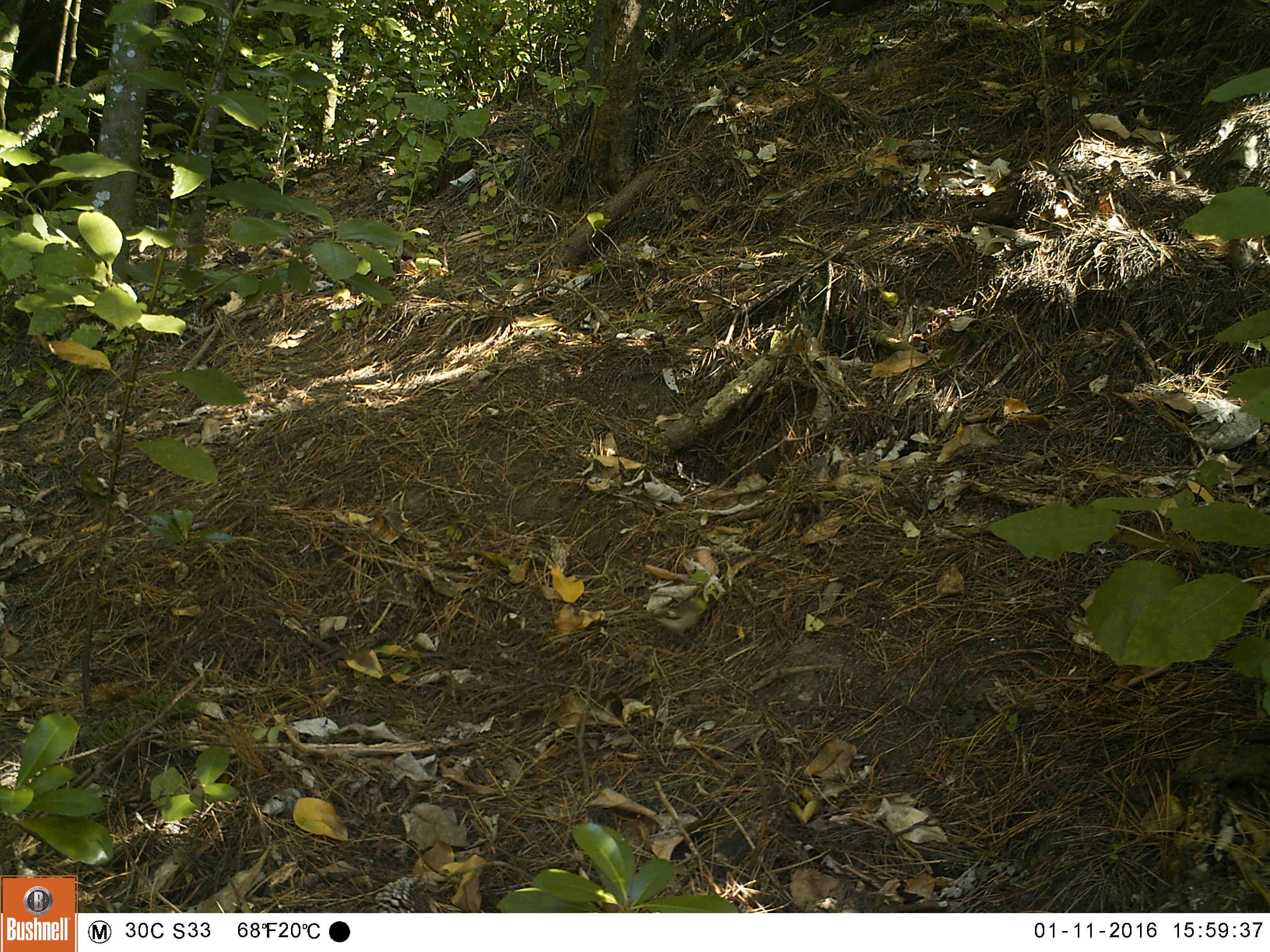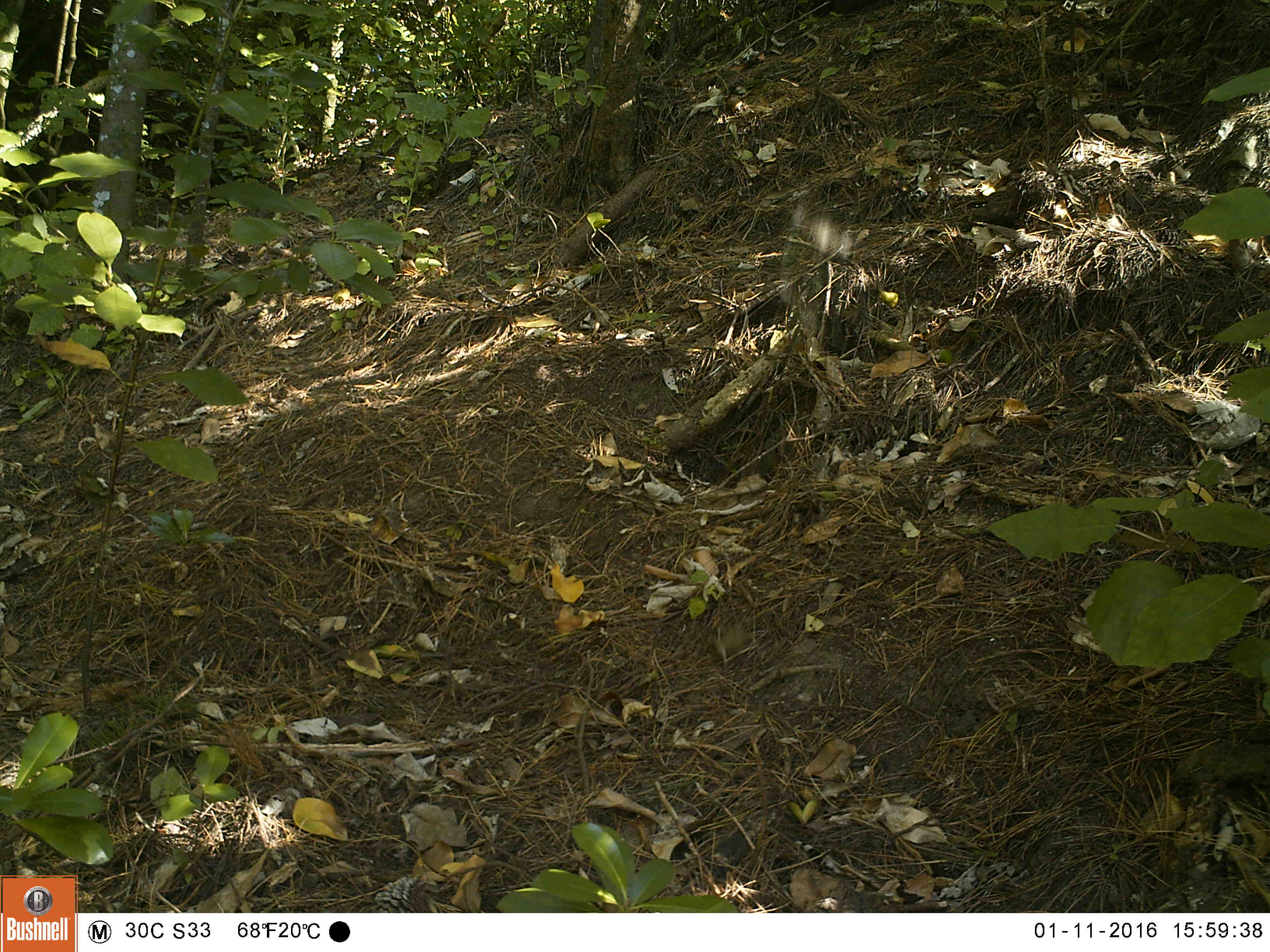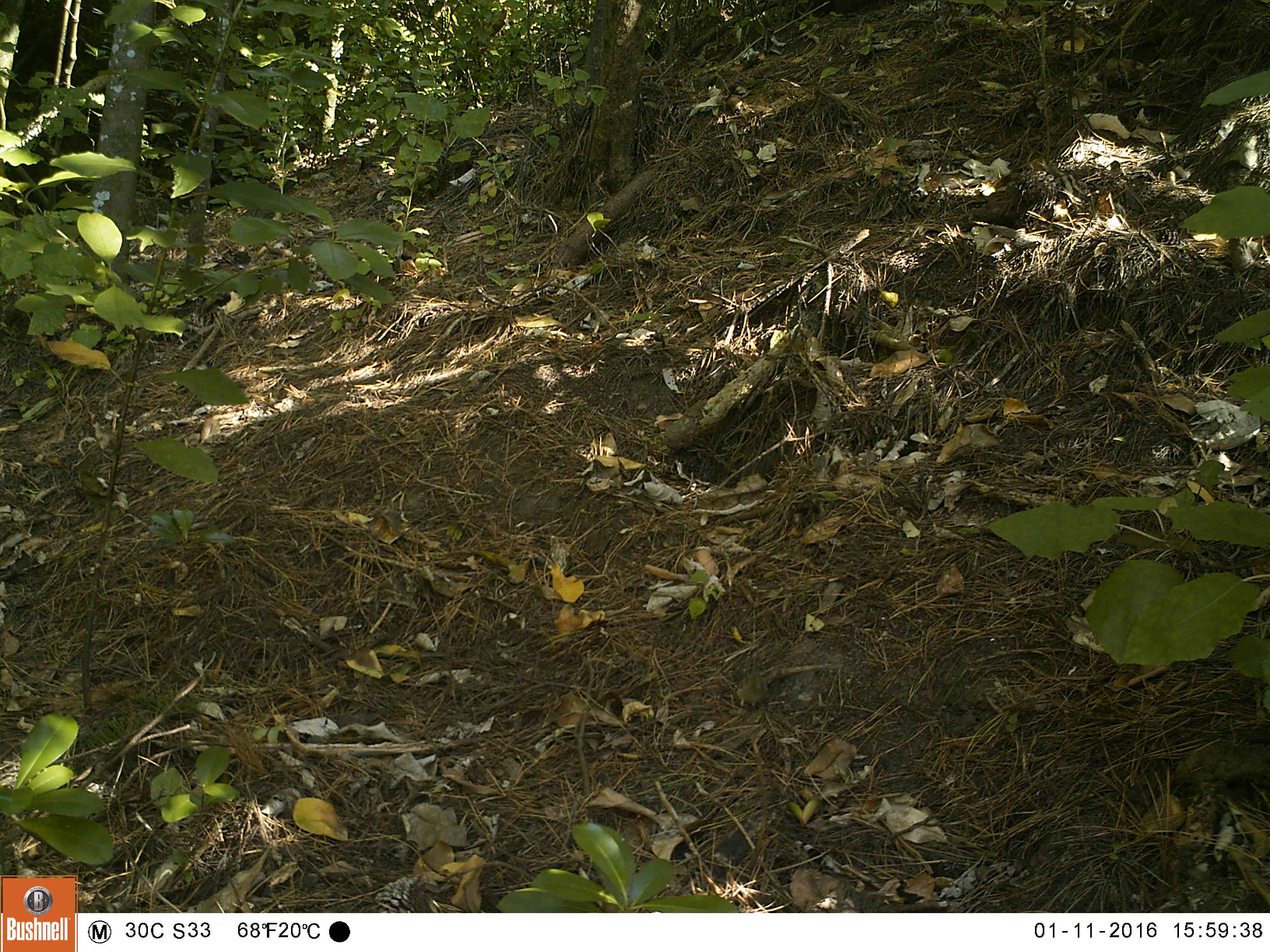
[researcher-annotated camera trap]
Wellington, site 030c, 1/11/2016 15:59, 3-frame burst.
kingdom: Animalia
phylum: Chordata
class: Aves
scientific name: Aves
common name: bird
Bird (Aves).